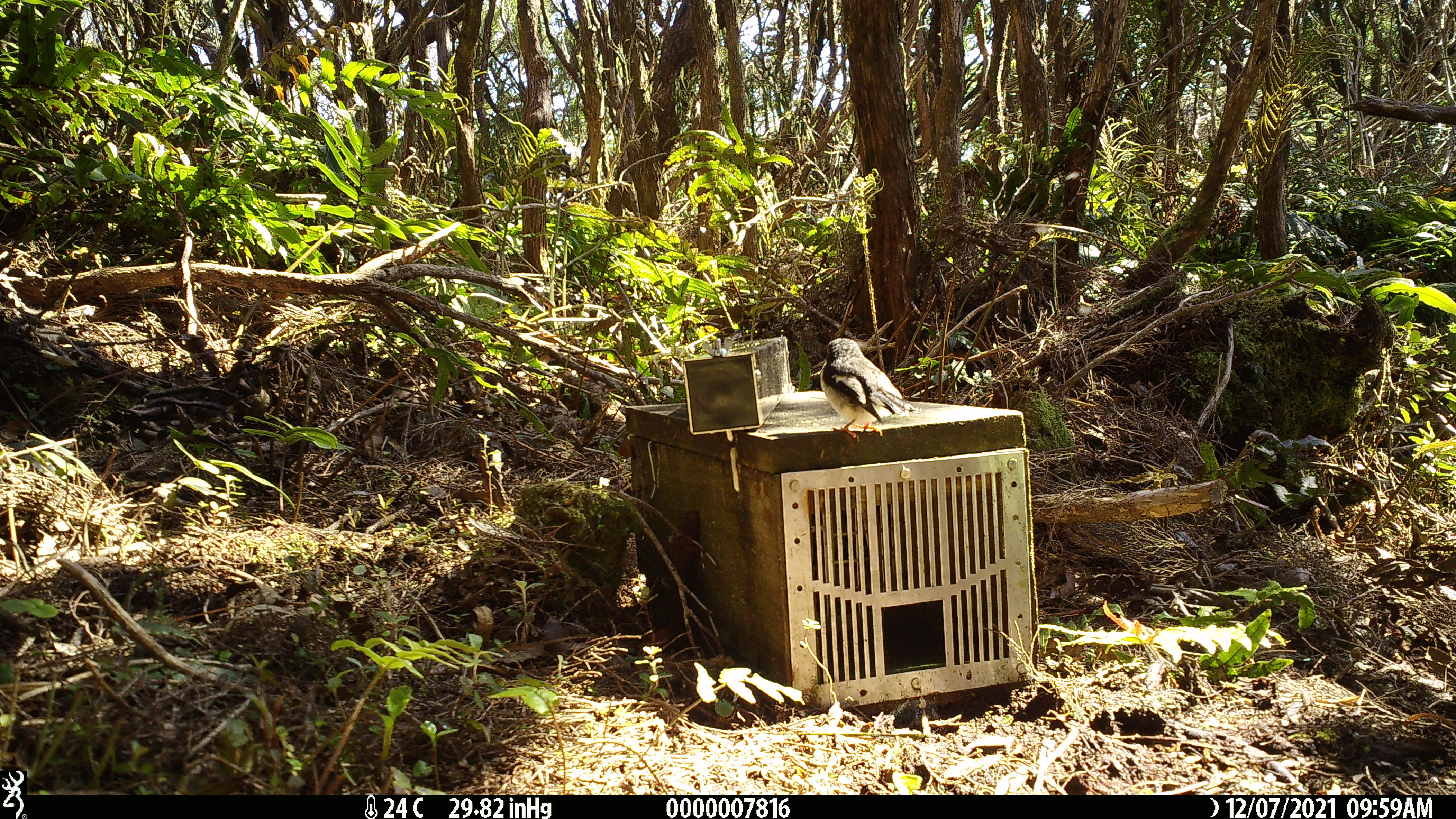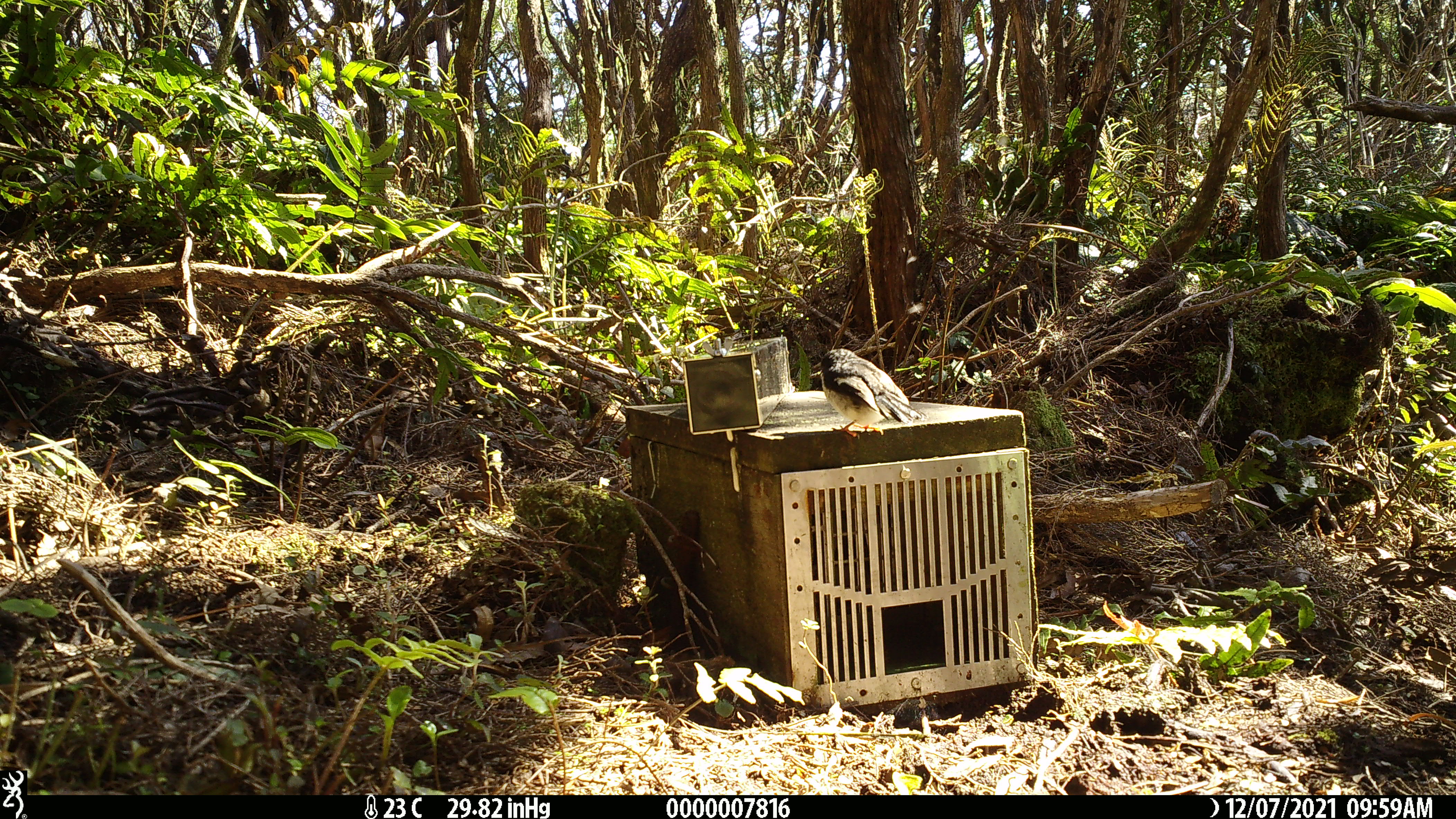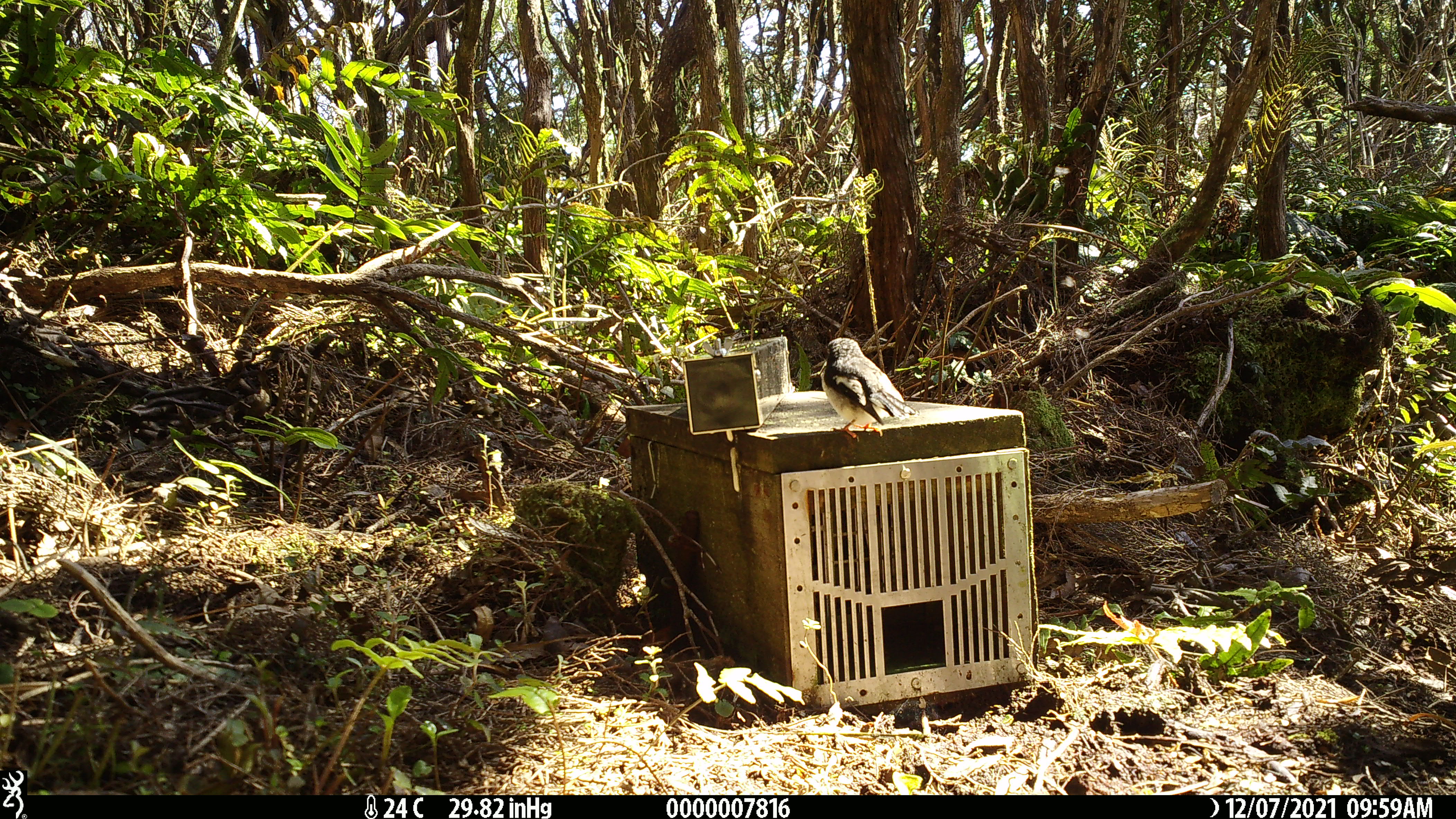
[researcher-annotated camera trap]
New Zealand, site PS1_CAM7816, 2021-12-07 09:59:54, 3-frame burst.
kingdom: Animalia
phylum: Chordata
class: Aves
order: Passeriformes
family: Petroicidae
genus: Petroica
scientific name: Petroica macrocephala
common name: tomtit